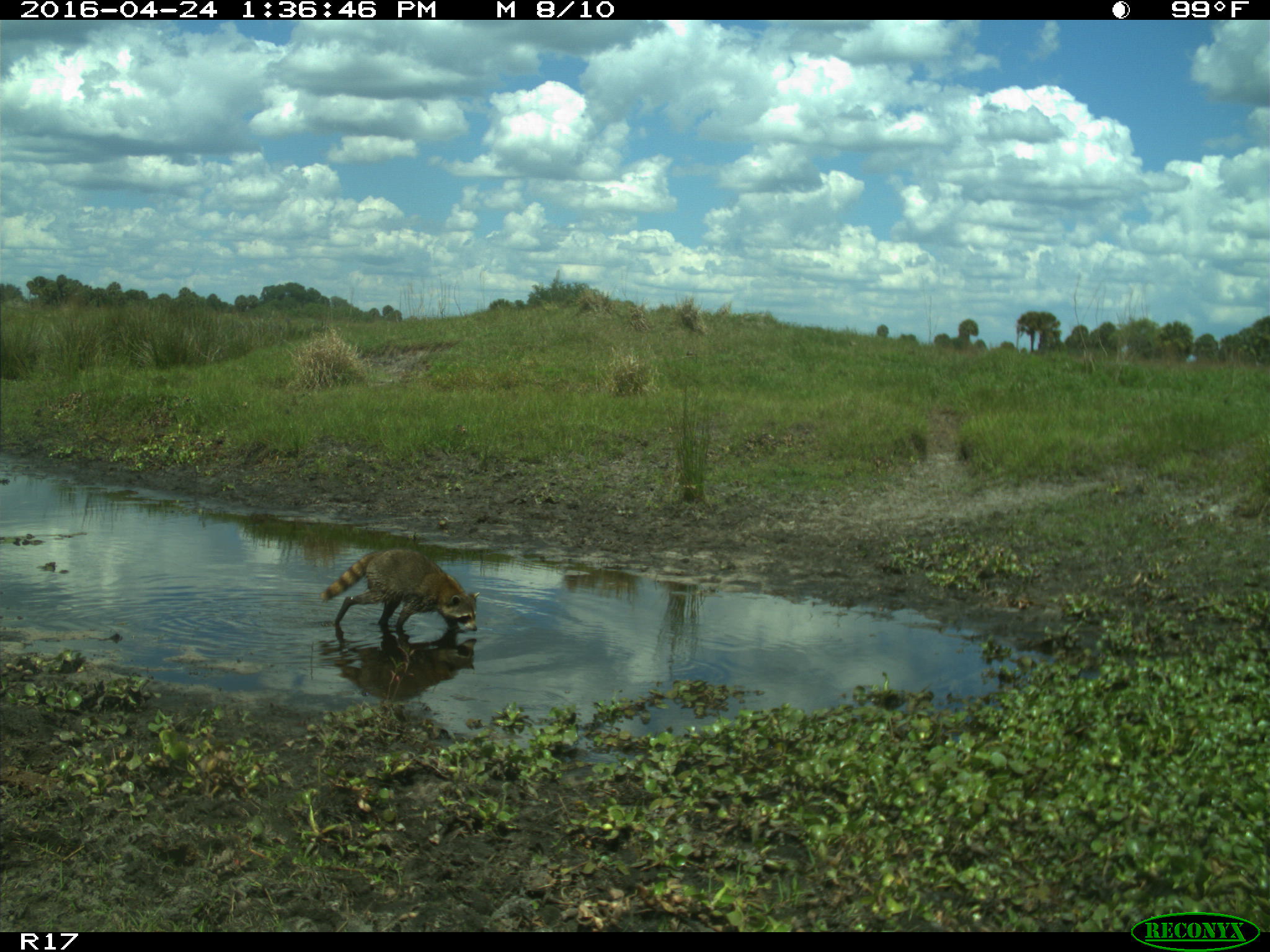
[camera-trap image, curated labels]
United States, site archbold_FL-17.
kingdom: Animalia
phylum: Chordata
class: Mammalia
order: Carnivora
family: Procyonidae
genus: Procyon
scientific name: Procyon lotor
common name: common raccoon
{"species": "Procyon lotor (common raccoon)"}